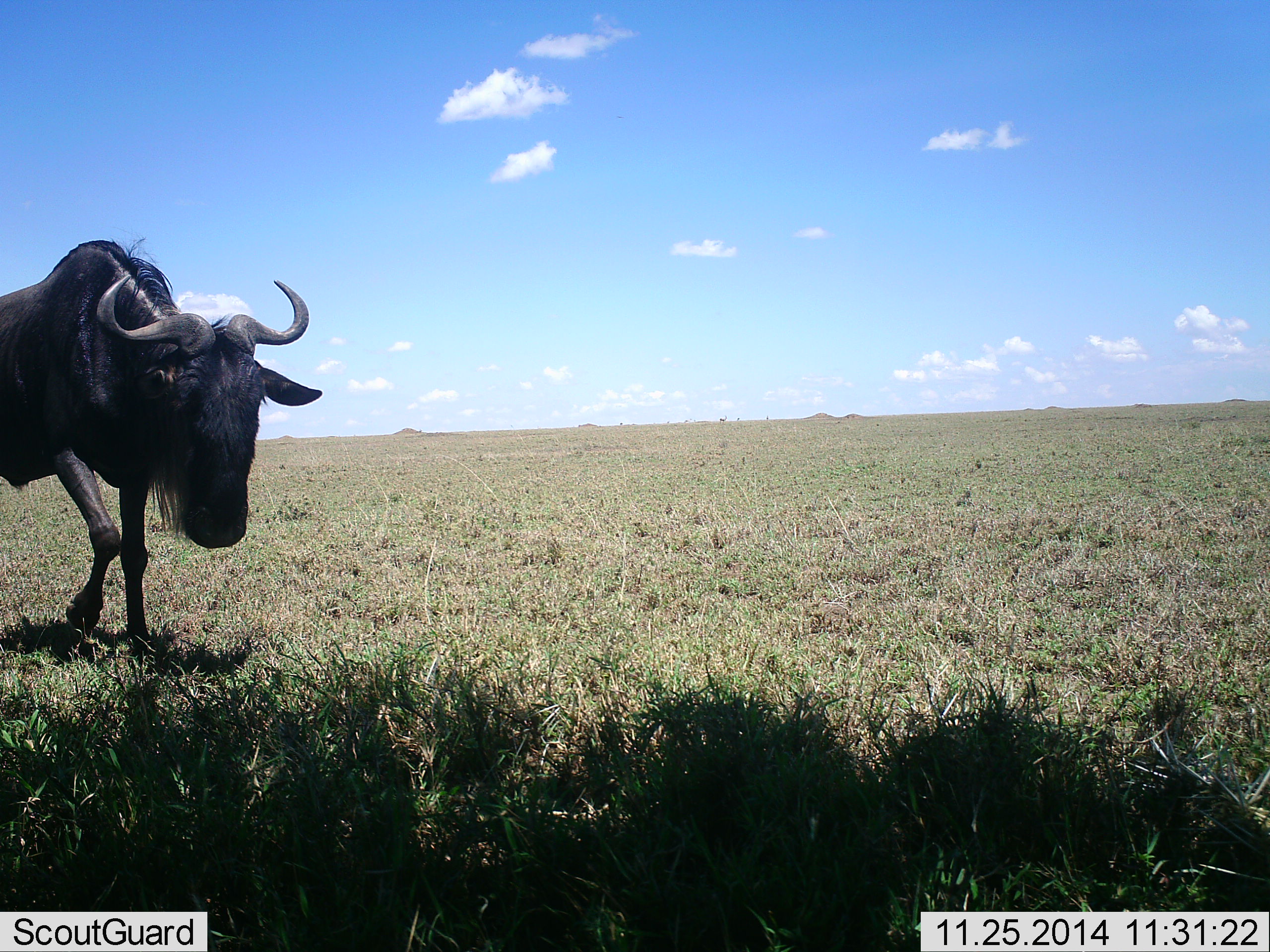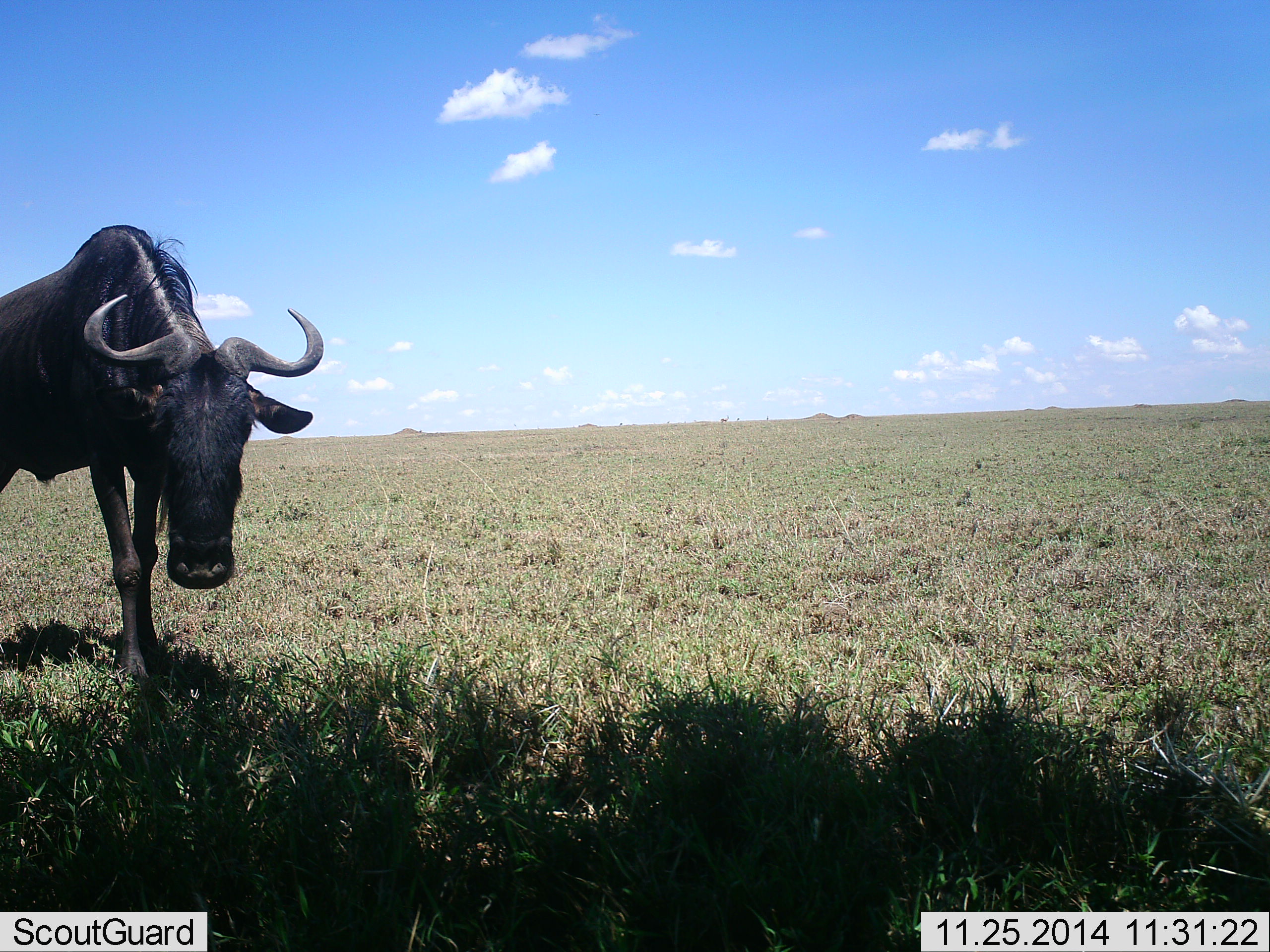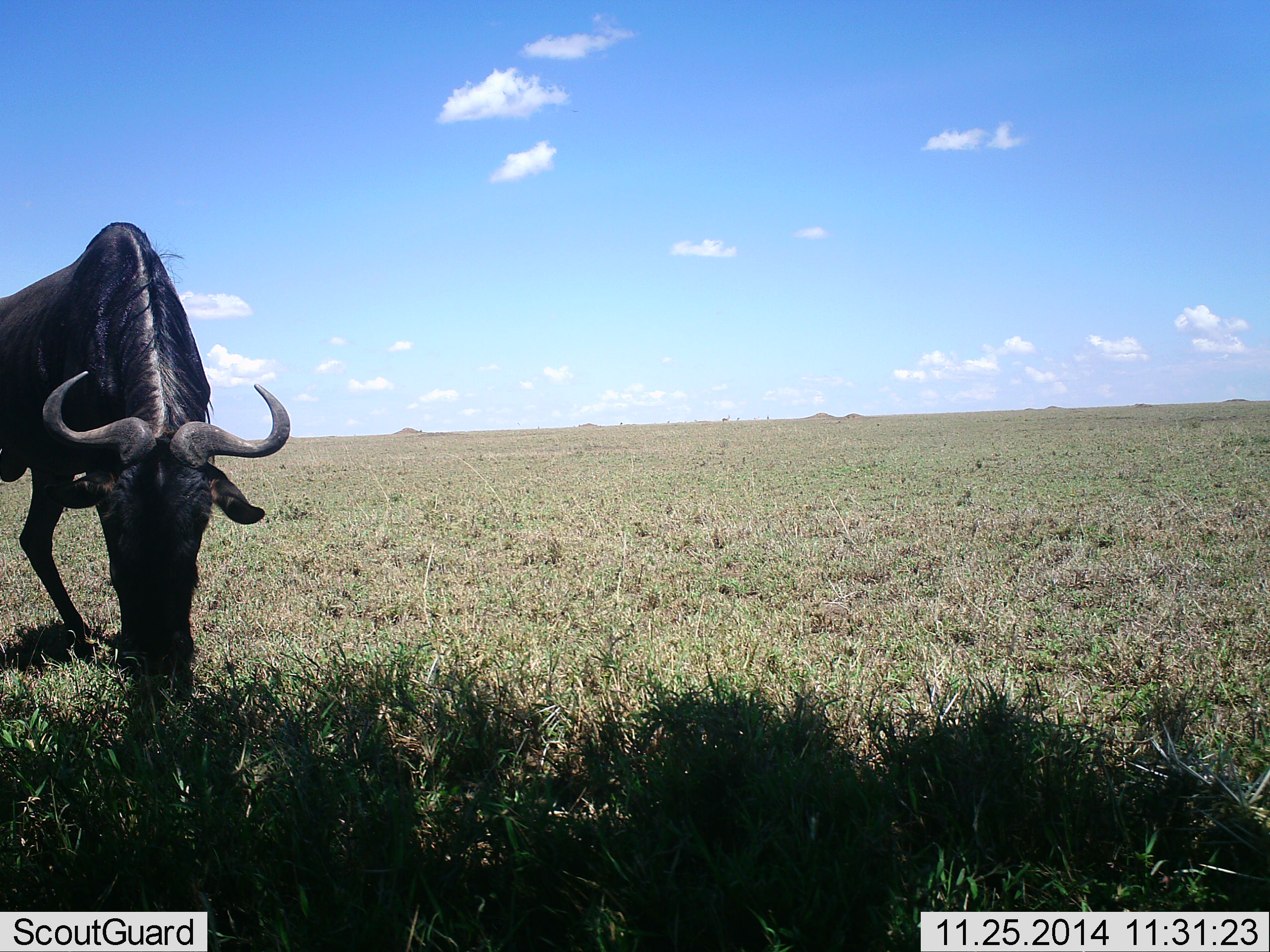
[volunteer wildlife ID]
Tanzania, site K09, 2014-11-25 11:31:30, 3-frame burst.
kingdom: Animalia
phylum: Chordata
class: Mammalia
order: Artiodactyla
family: Bovidae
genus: Connochaetes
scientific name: Connochaetes taurinus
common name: blue wildebeest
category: wildebeest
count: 1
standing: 30%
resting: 0%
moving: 40%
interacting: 0%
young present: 0%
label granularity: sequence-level